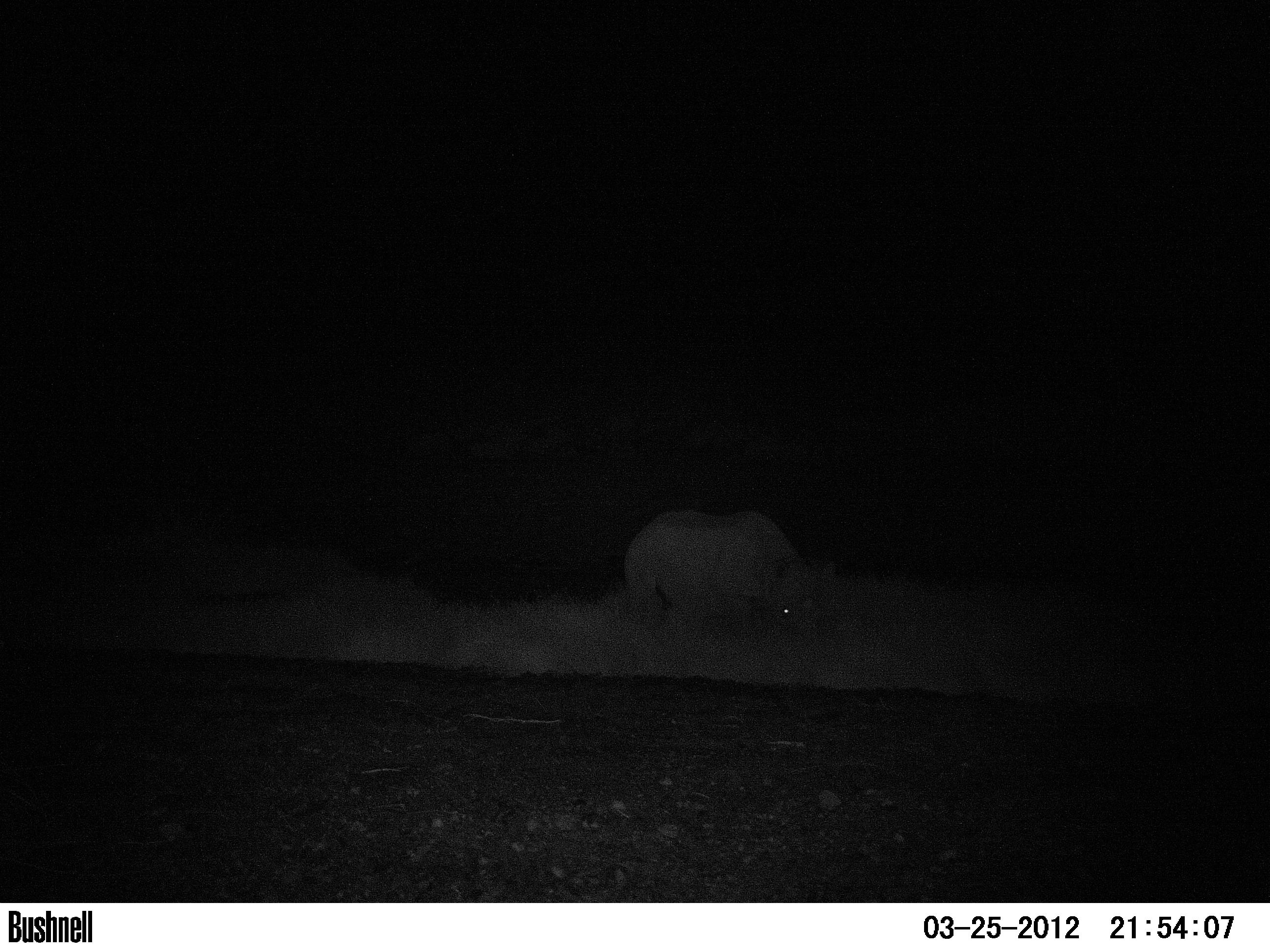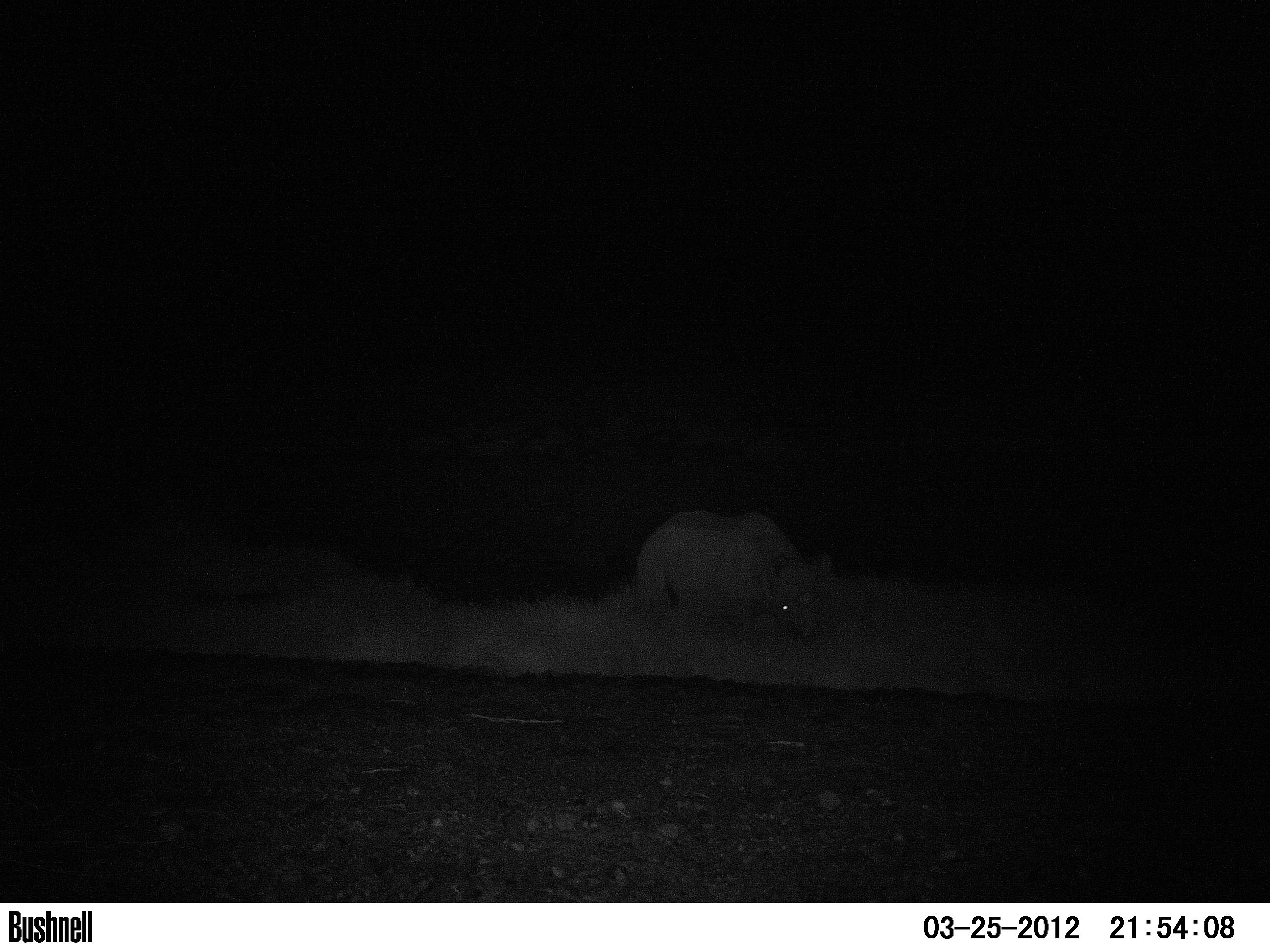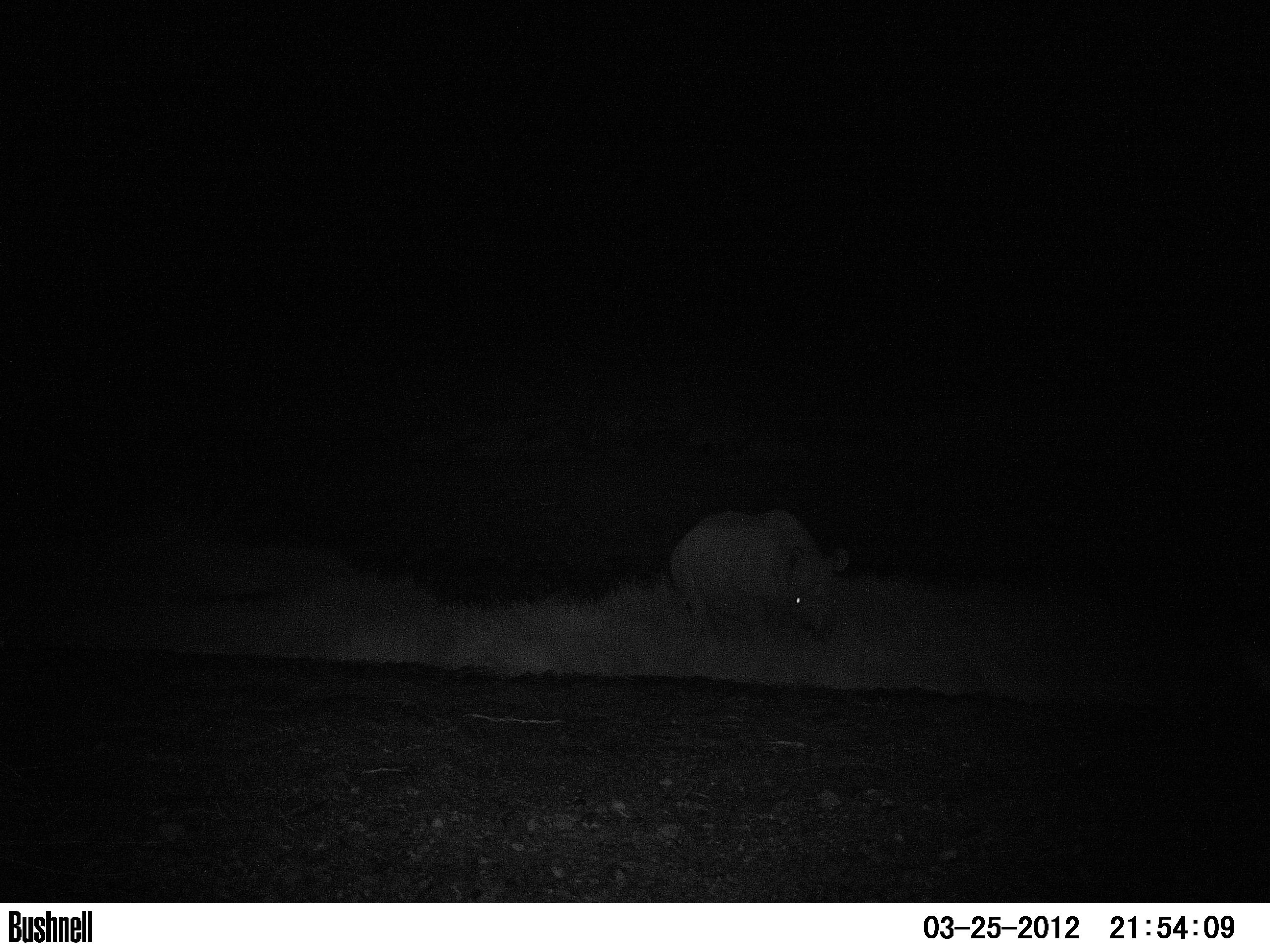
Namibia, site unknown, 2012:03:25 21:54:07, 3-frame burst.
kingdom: Animalia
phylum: Chordata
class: Mammalia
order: Perissodactyla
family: Rhinocerotidae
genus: Diceros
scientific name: Diceros bicornis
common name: black rhinoceros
Diceros bicornis (black rhinoceros).